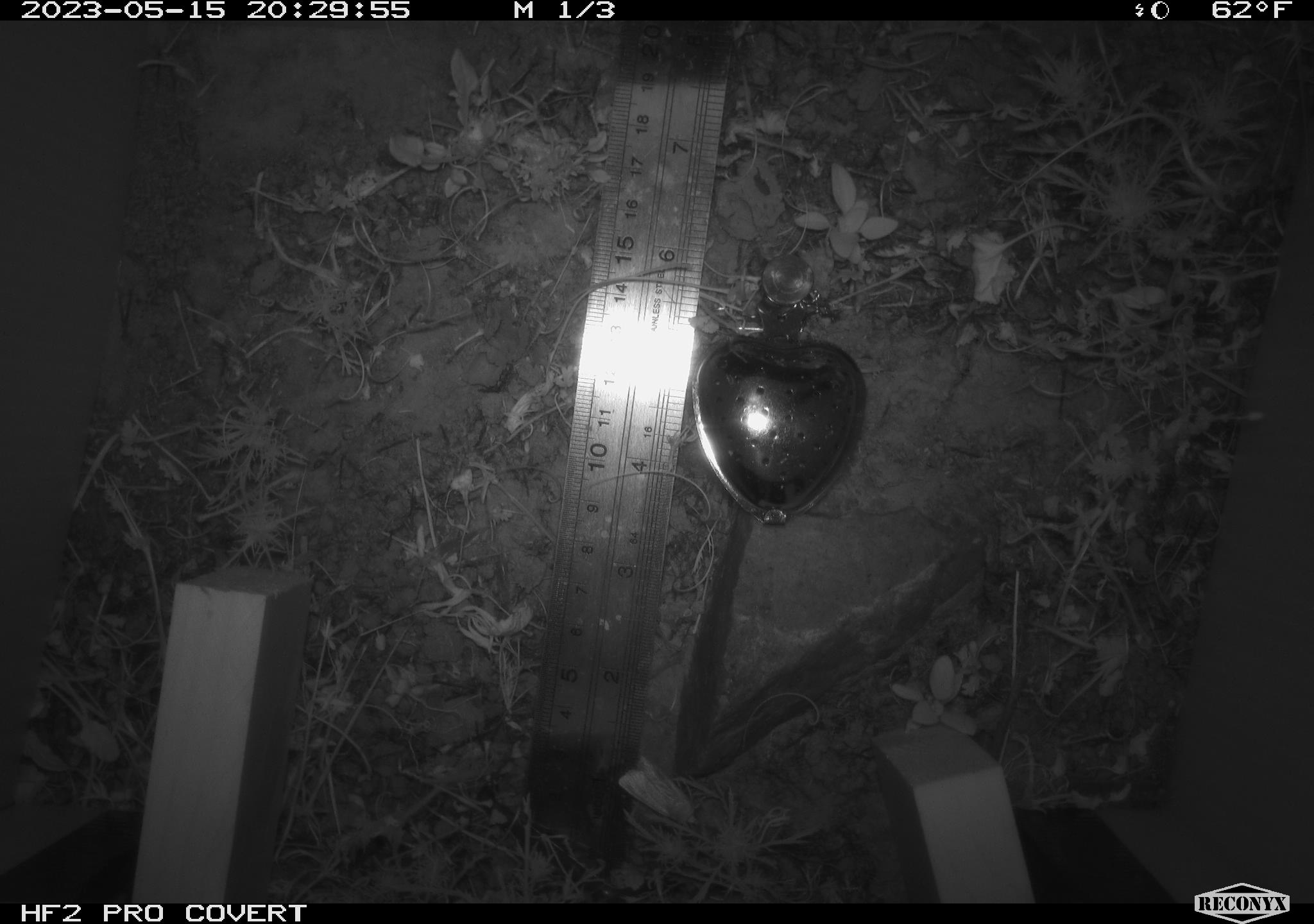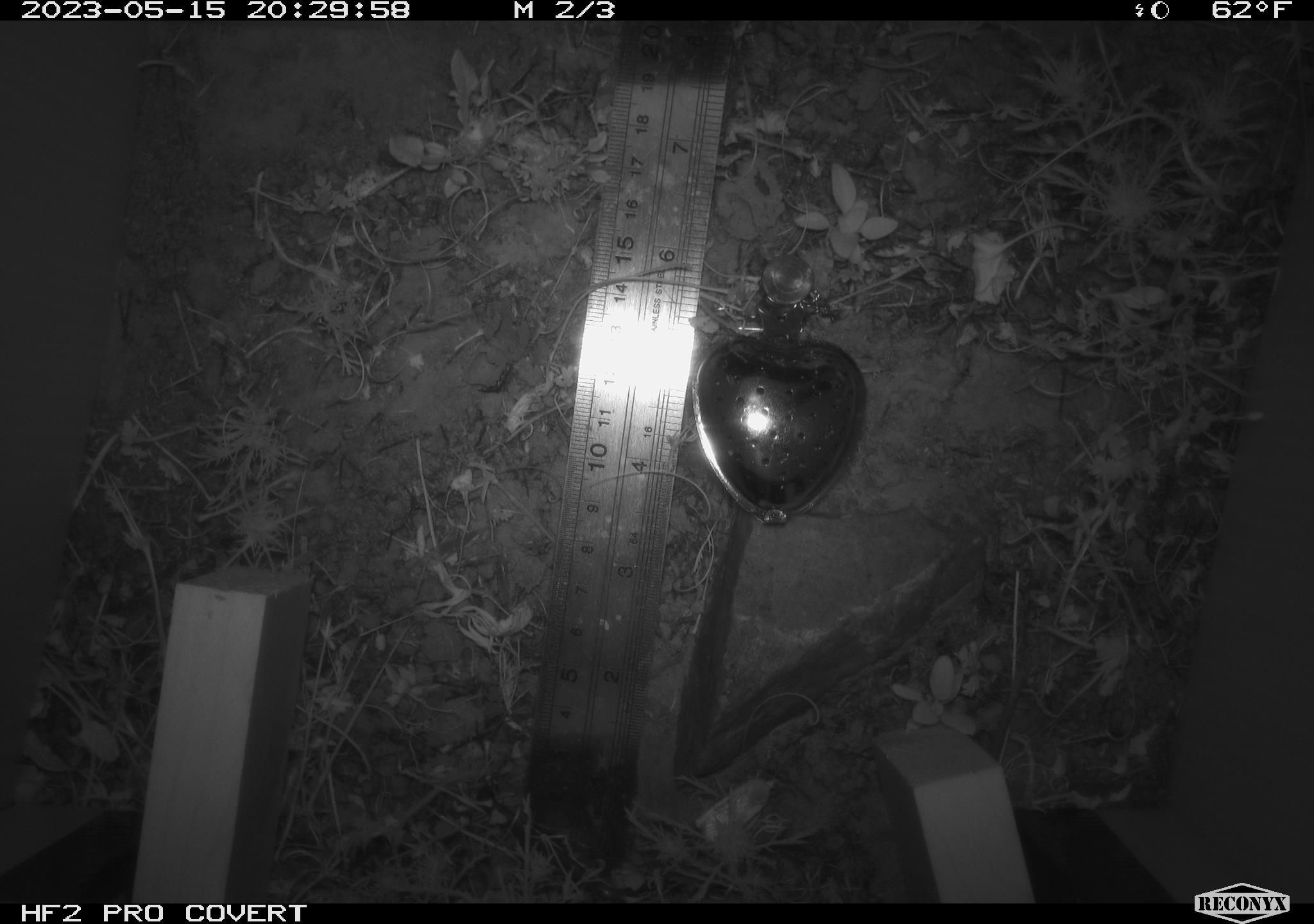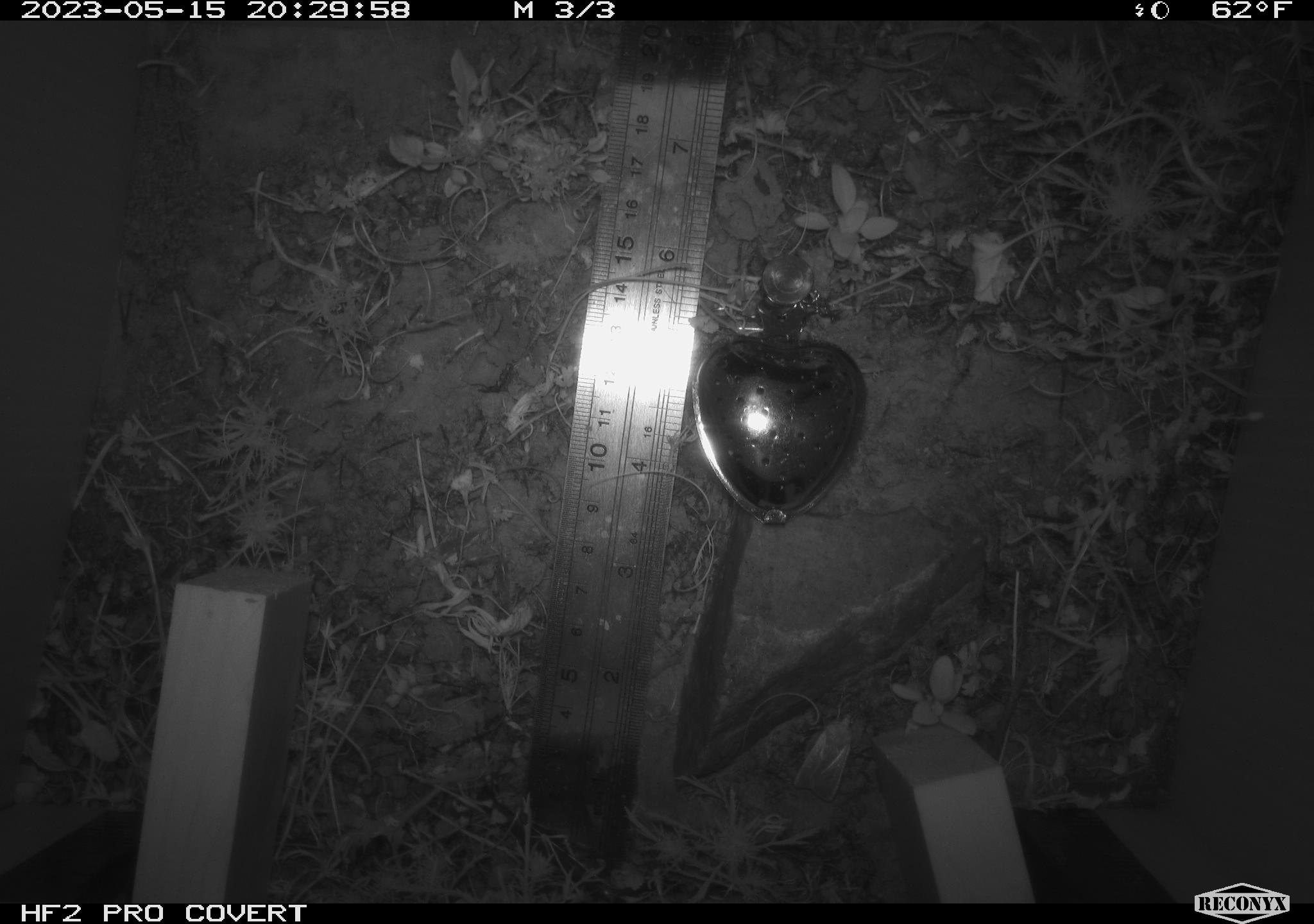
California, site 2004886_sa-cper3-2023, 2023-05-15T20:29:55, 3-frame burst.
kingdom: Animalia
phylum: Arthropoda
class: Insecta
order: Lepidoptera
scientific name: Lepidoptera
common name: butterflies and moths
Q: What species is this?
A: Butterflies and moths (Lepidoptera).